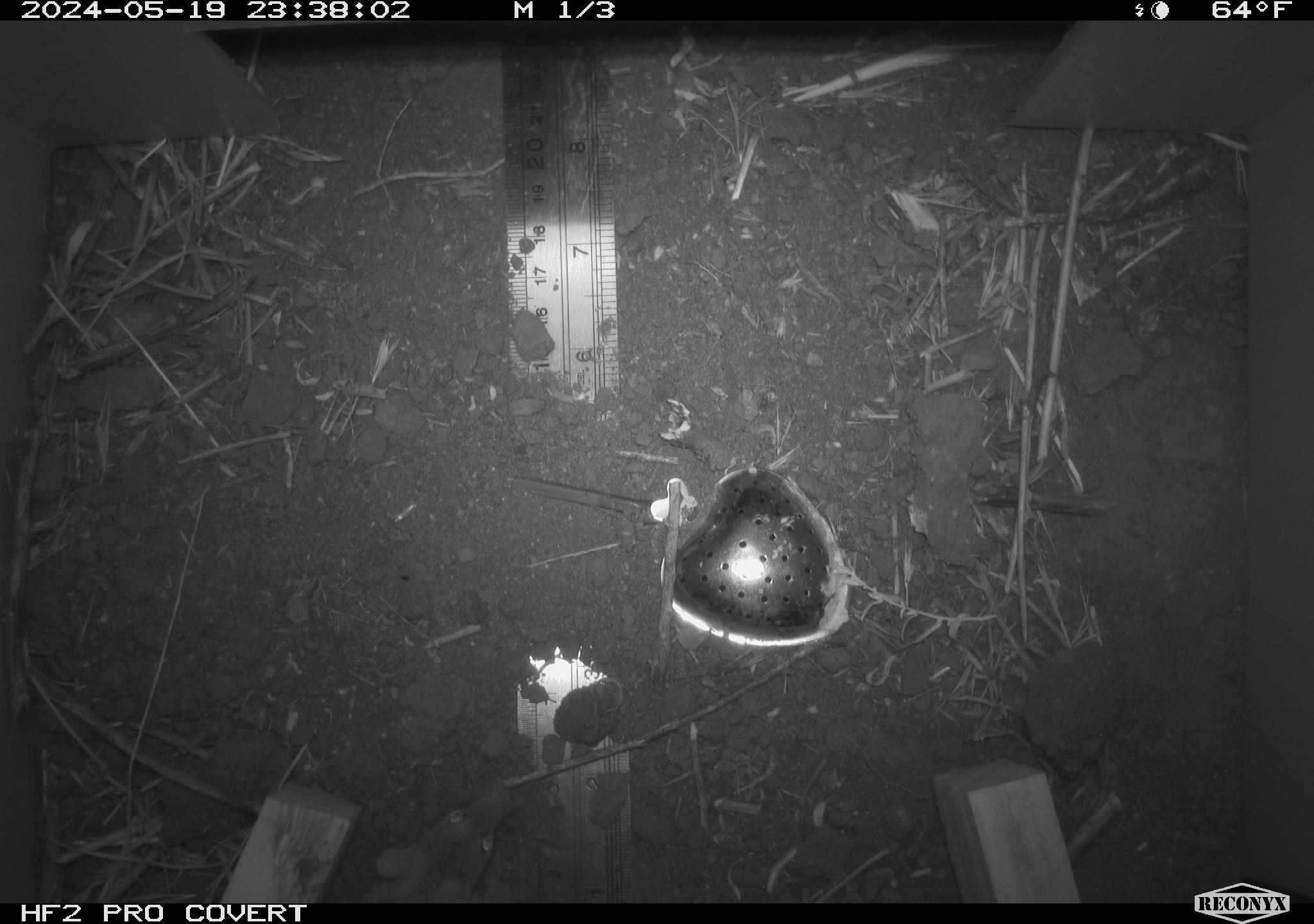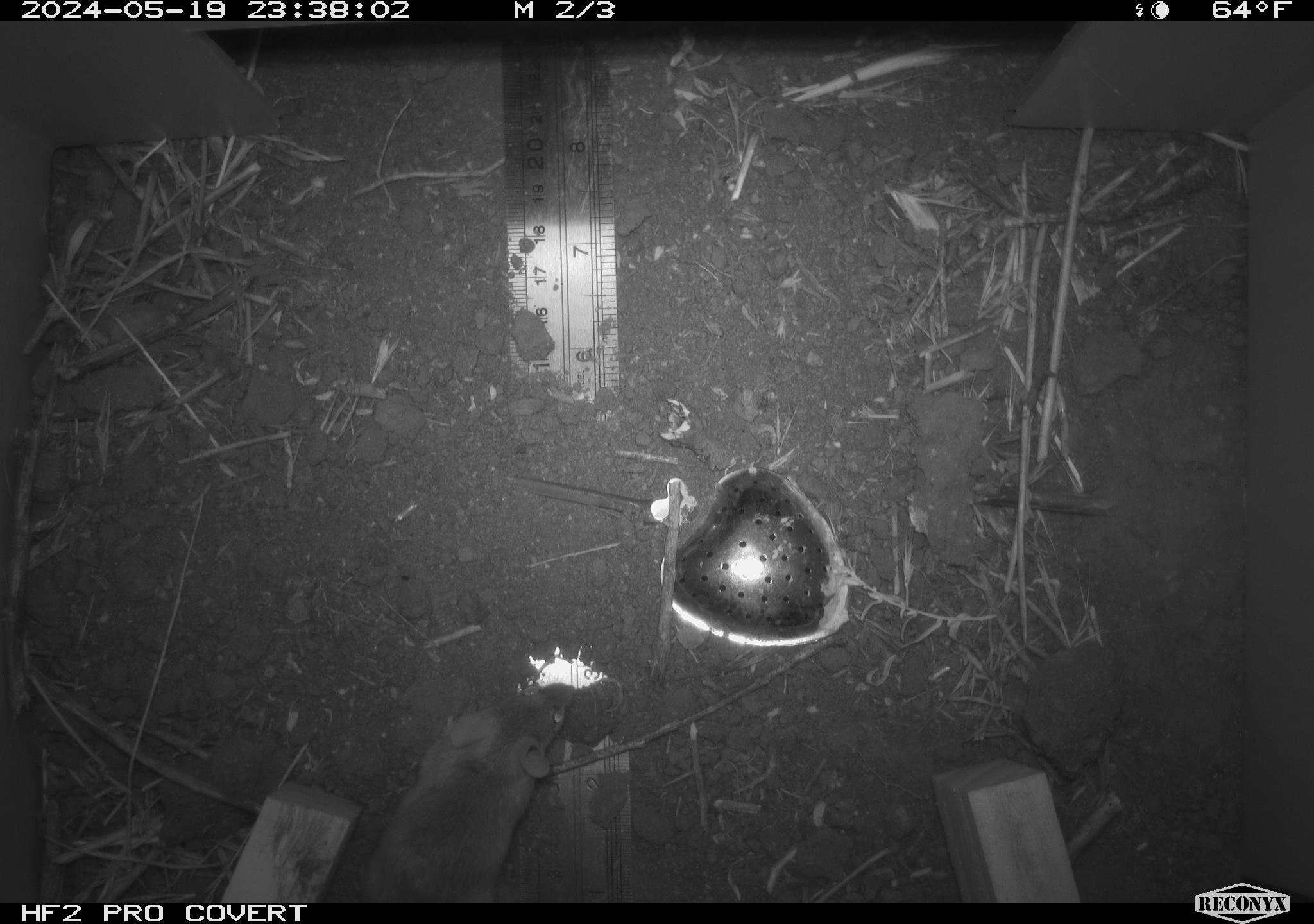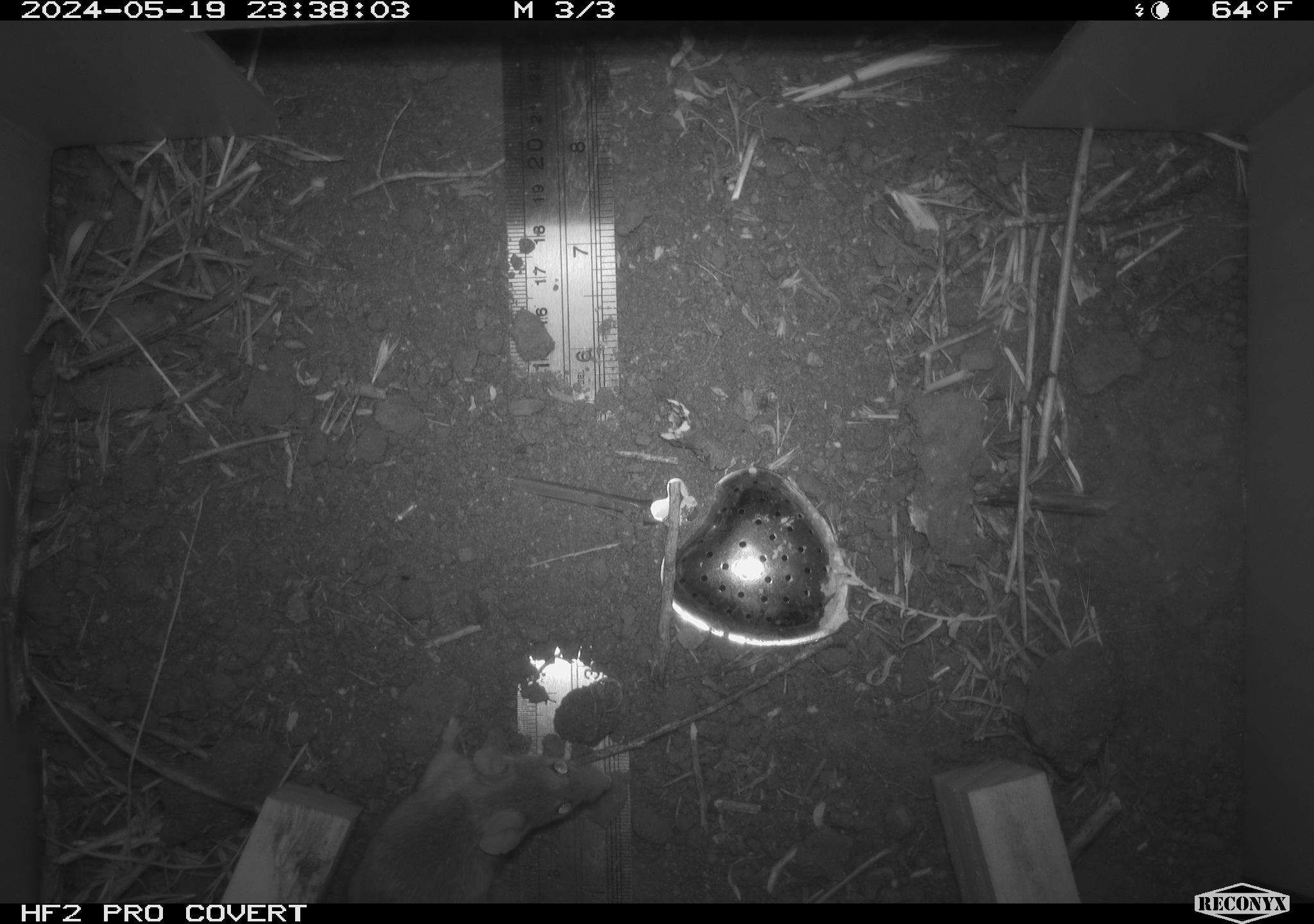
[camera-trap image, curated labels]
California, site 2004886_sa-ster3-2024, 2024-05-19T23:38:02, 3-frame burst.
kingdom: Animalia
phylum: Chordata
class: Mammalia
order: Rodentia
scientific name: Rodentia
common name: mouse species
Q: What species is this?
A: Mouse species (Rodentia).